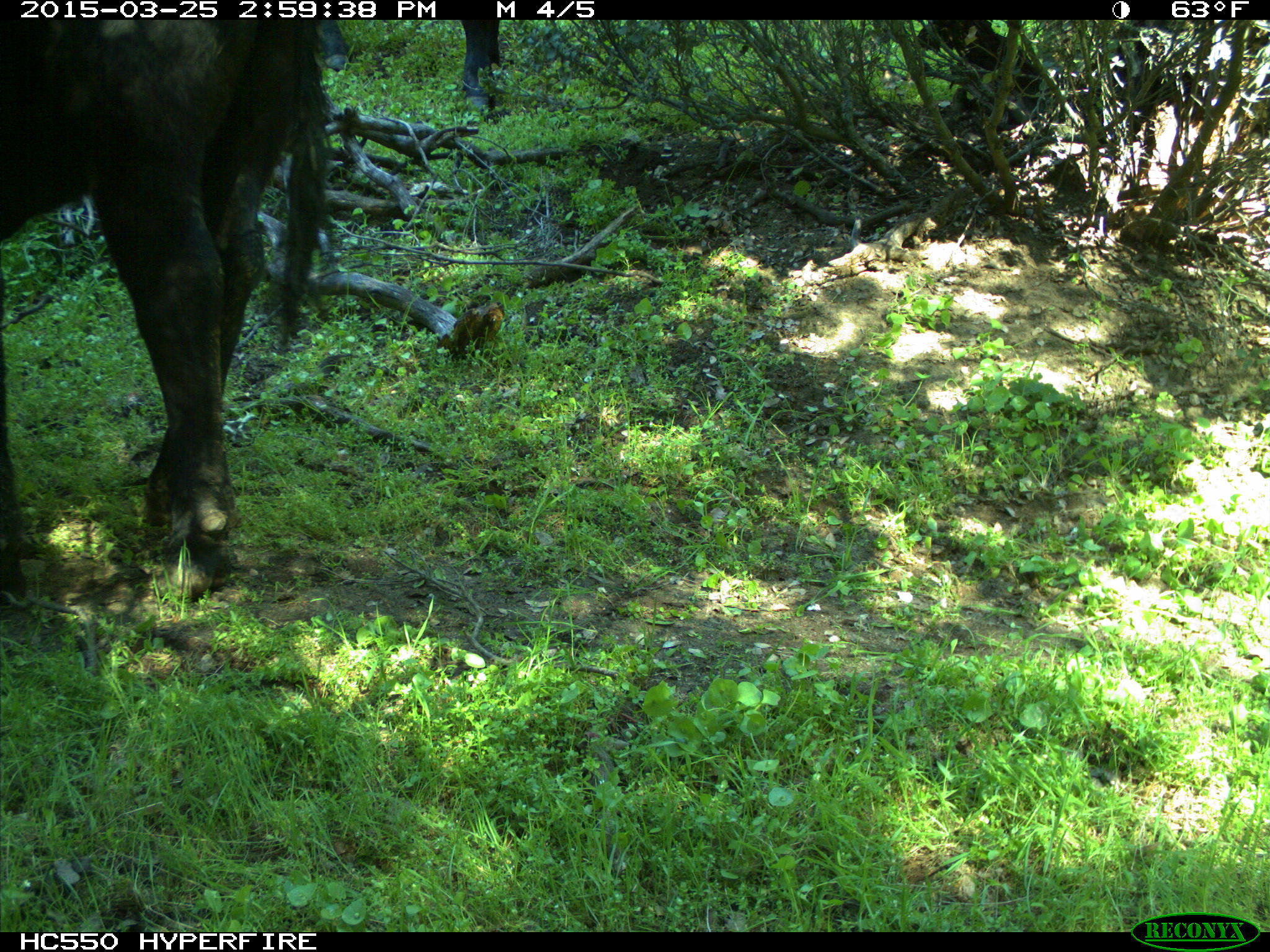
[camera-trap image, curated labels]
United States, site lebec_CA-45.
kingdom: Animalia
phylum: Chordata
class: Mammalia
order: Artiodactyla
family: Bovidae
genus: Bos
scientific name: Bos taurus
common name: domestic cow